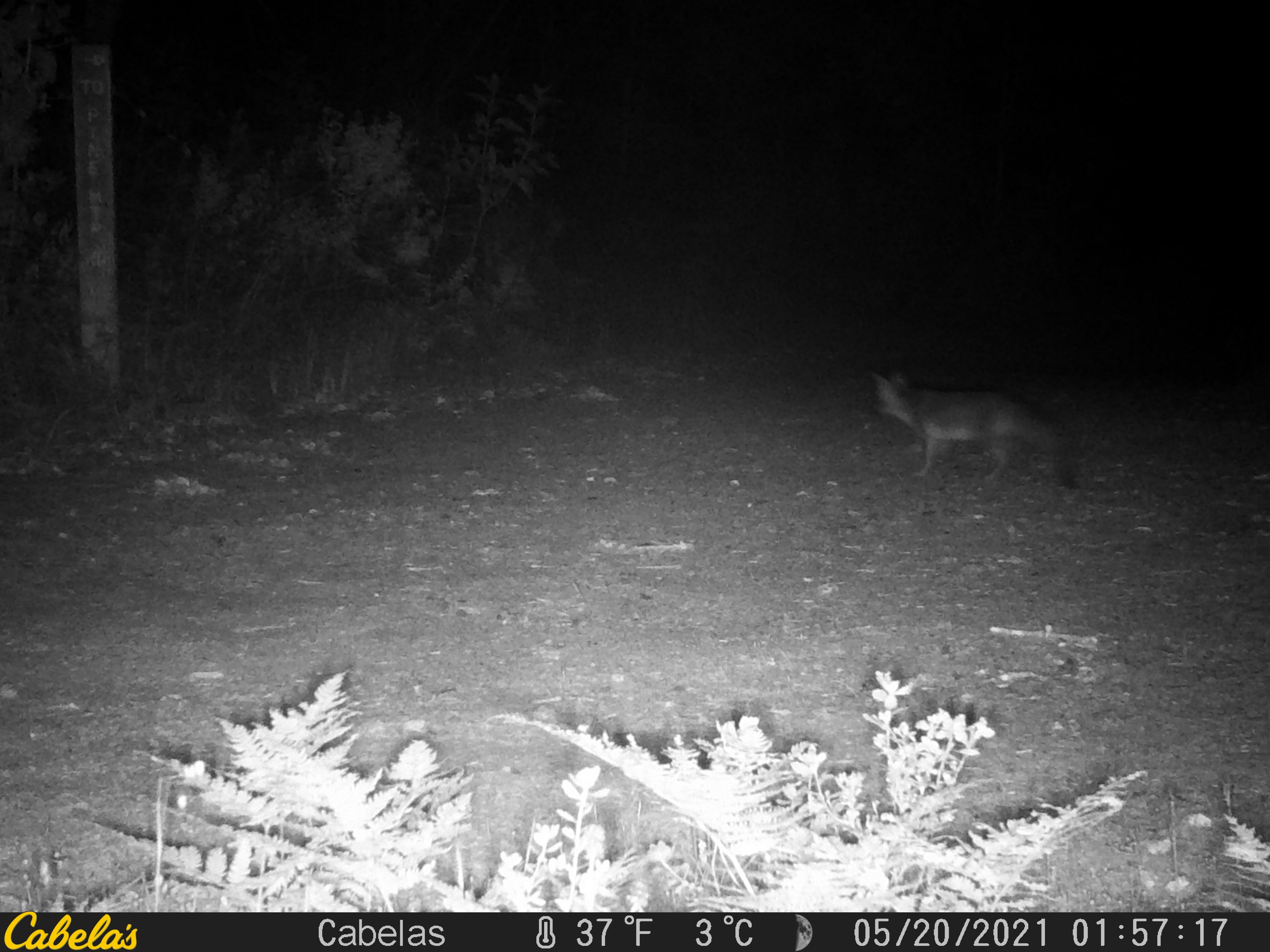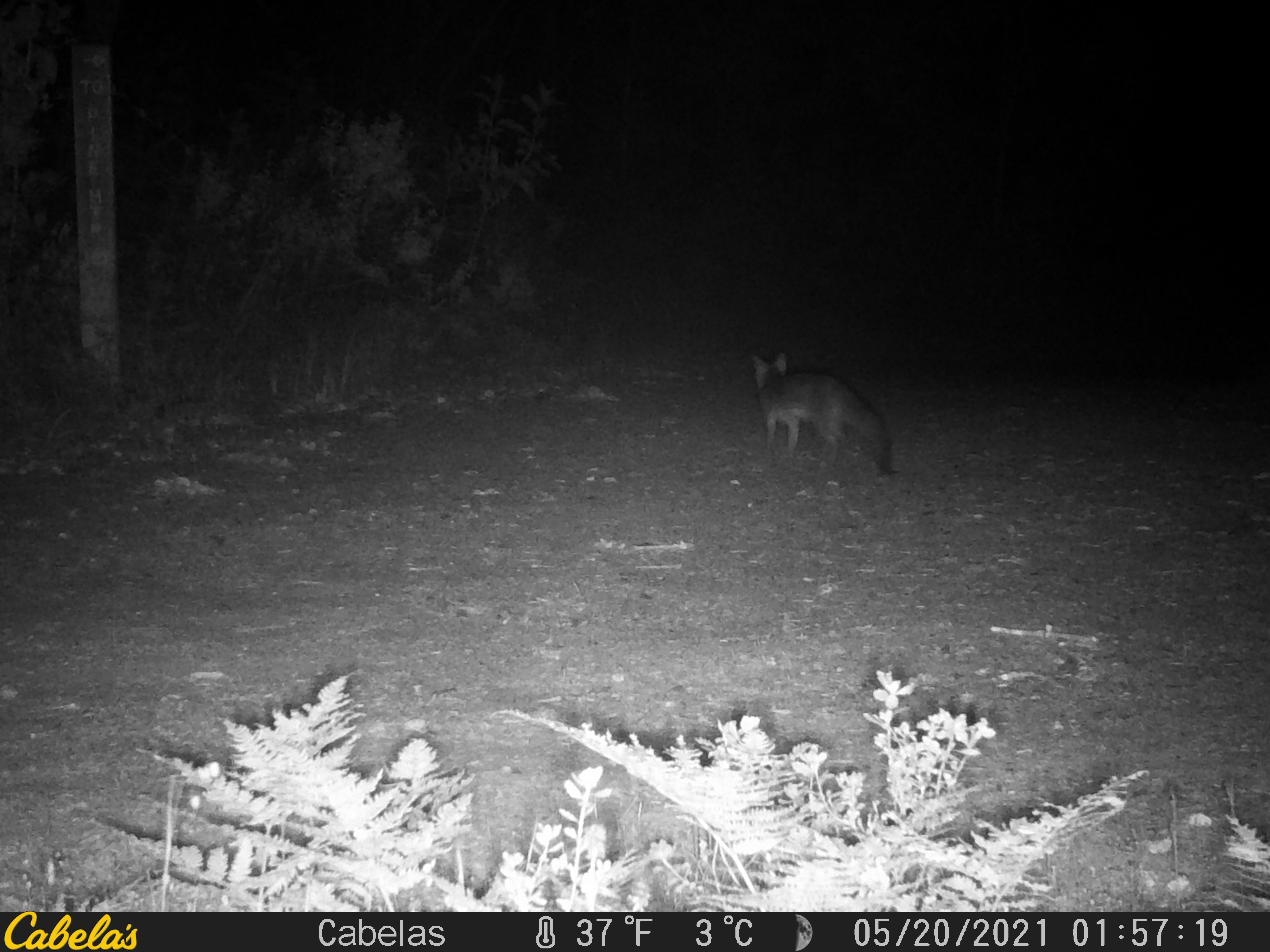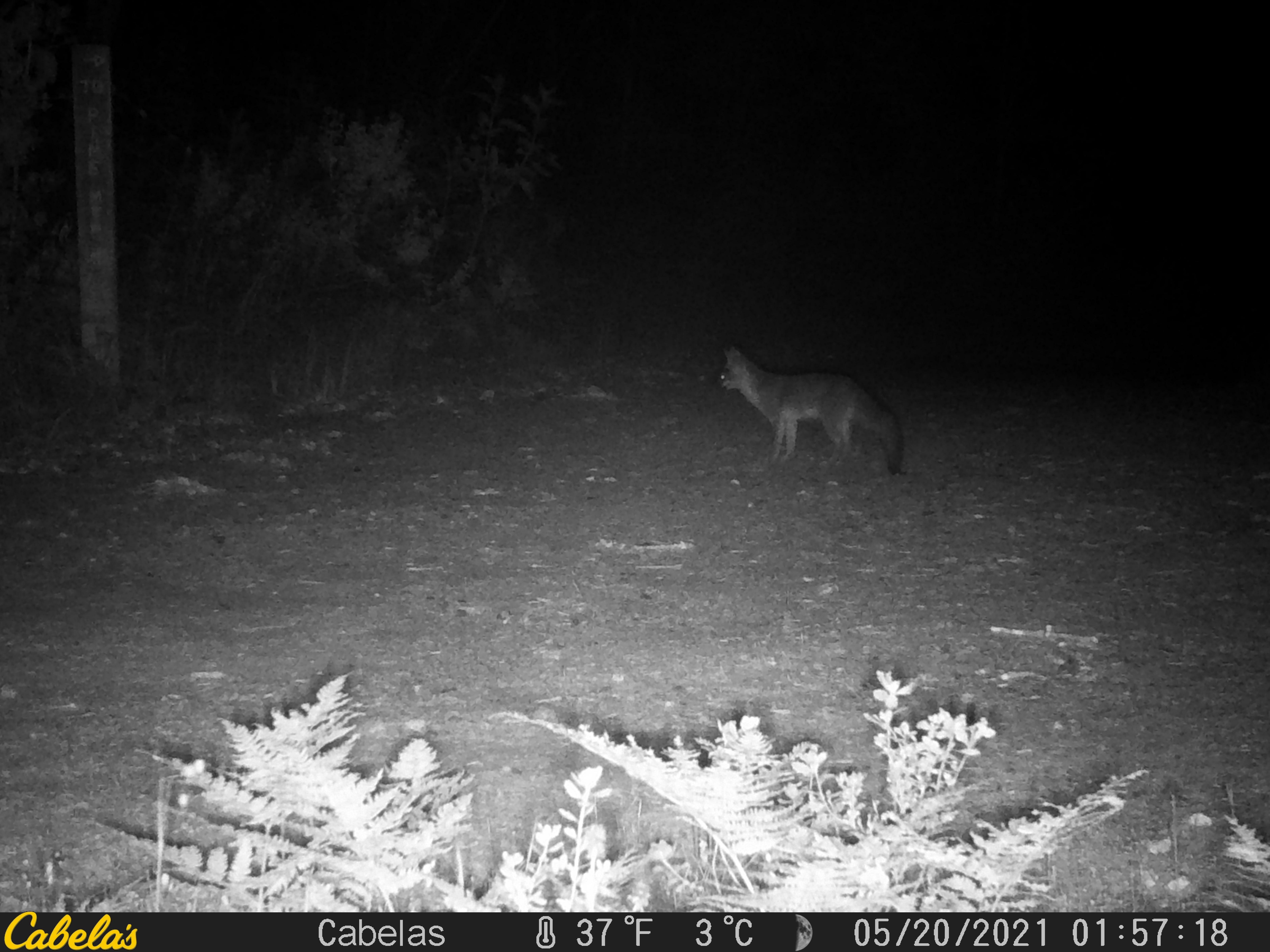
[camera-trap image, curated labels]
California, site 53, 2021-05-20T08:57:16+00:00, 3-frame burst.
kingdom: Animalia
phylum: Chordata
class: Mammalia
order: Carnivora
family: Canidae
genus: Urocyon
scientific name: Urocyon cinereoargenteus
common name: gray fox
Gray fox (Urocyon cinereoargenteus).